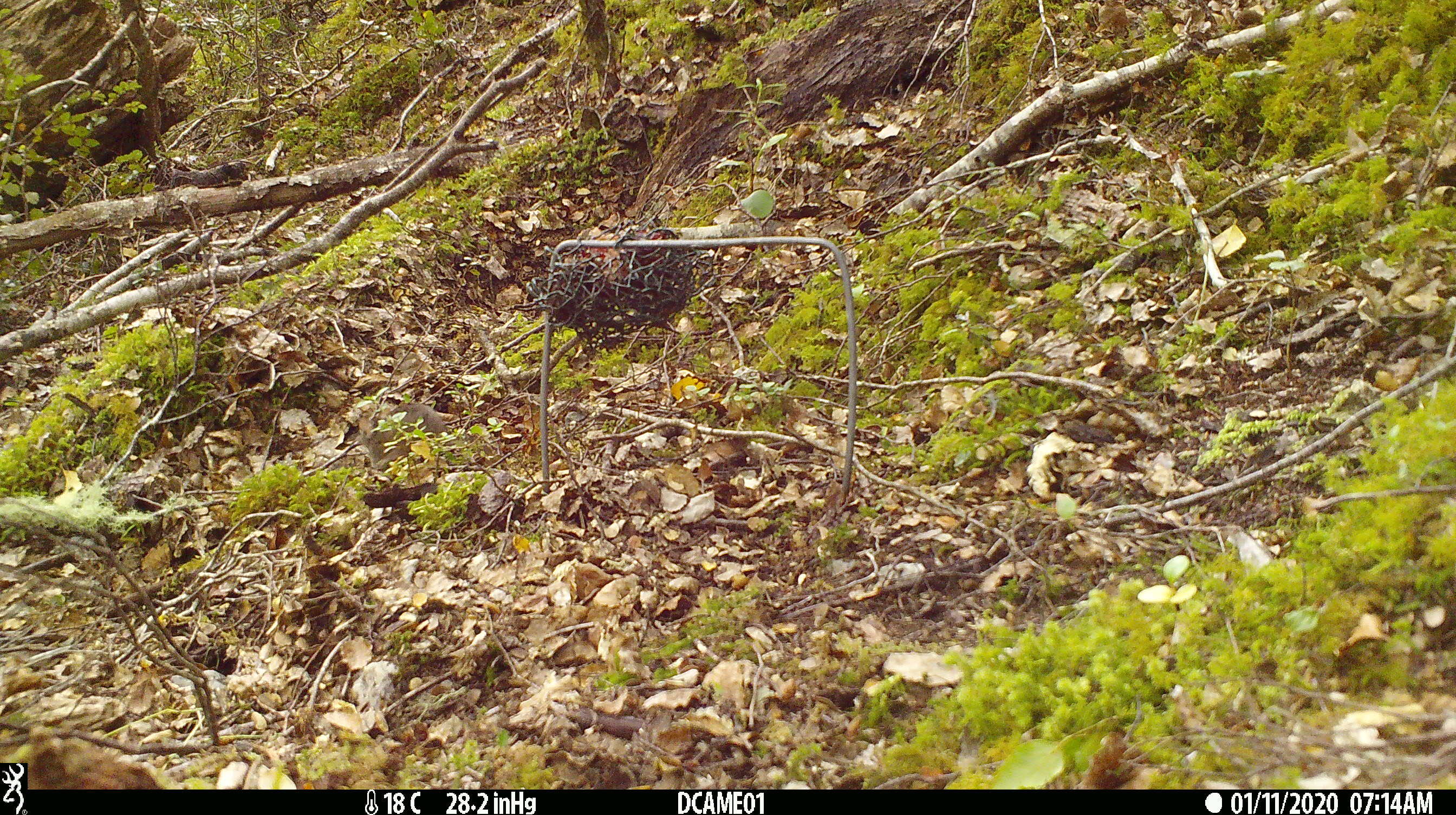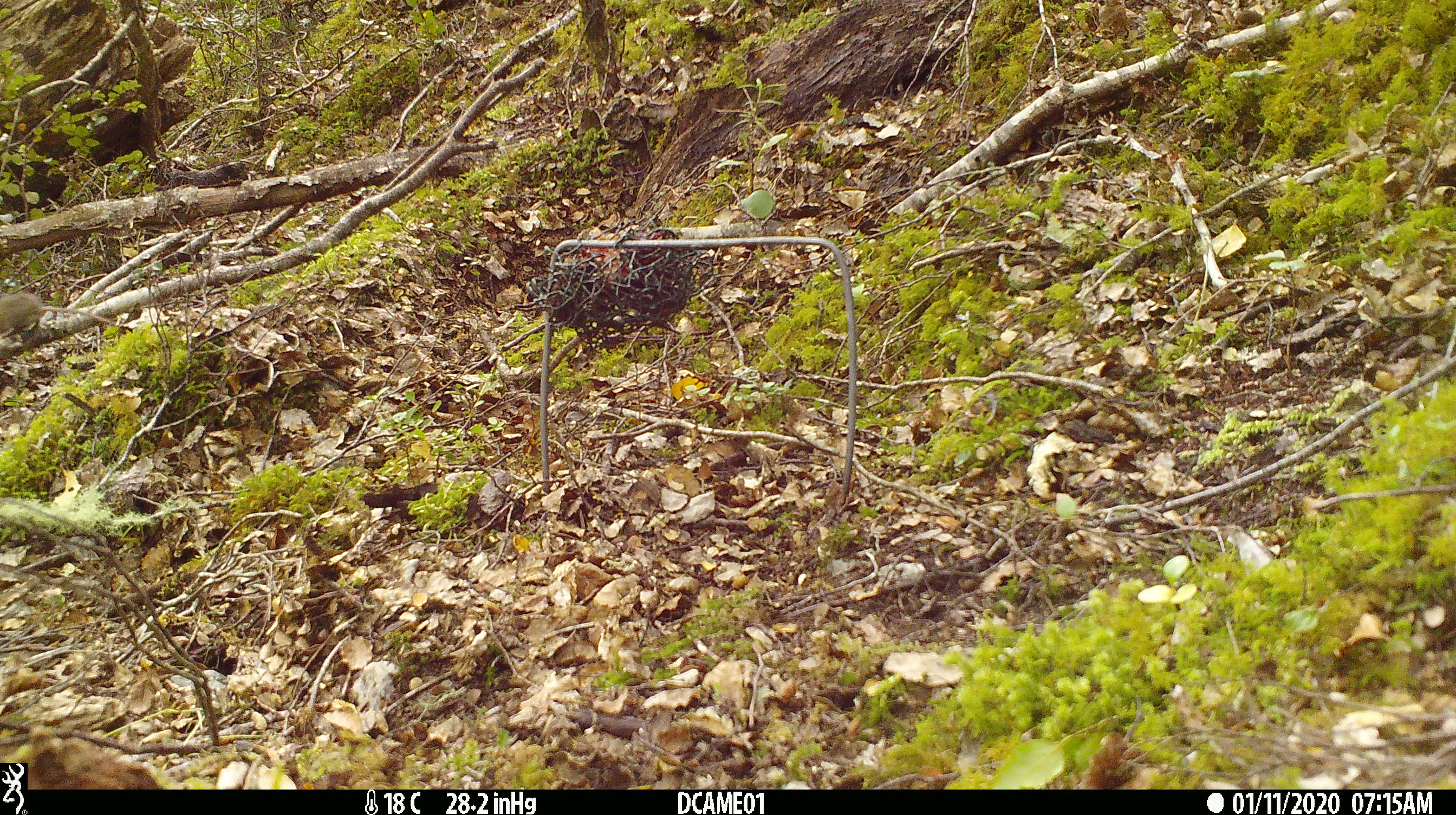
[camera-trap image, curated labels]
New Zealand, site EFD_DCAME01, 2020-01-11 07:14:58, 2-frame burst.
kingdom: Animalia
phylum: Chordata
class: Mammalia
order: Rodentia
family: Muridae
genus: Mus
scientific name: Mus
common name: mouse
Mouse (Mus).